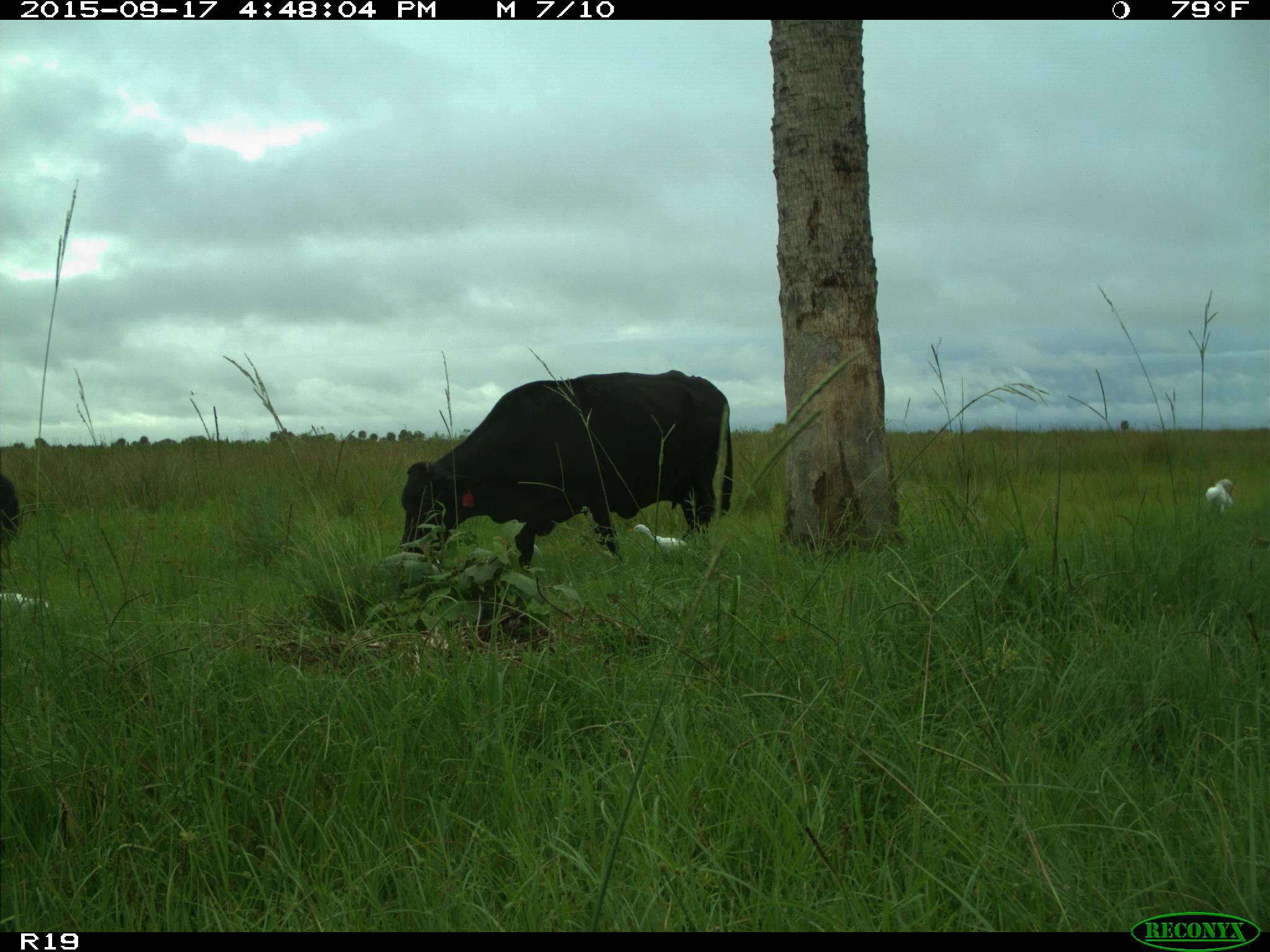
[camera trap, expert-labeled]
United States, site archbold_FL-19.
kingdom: Animalia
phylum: Chordata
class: Mammalia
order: Artiodactyla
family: Bovidae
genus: Bos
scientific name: Bos taurus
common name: domestic cow